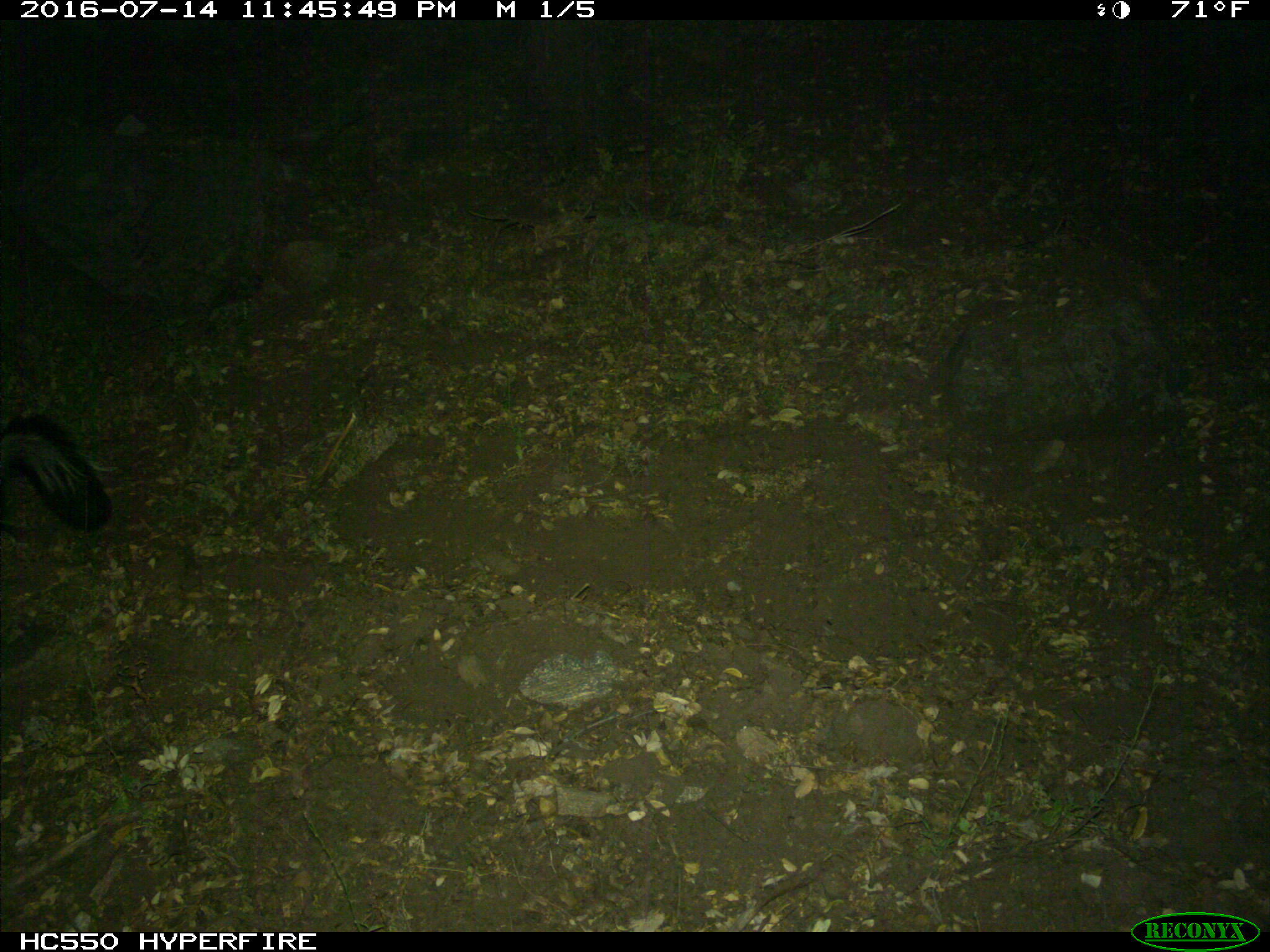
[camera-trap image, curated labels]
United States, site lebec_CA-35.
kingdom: Animalia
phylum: Chordata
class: Mammalia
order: Carnivora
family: Mephitidae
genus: Mephitis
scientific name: Mephitis mephitis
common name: striped skunk